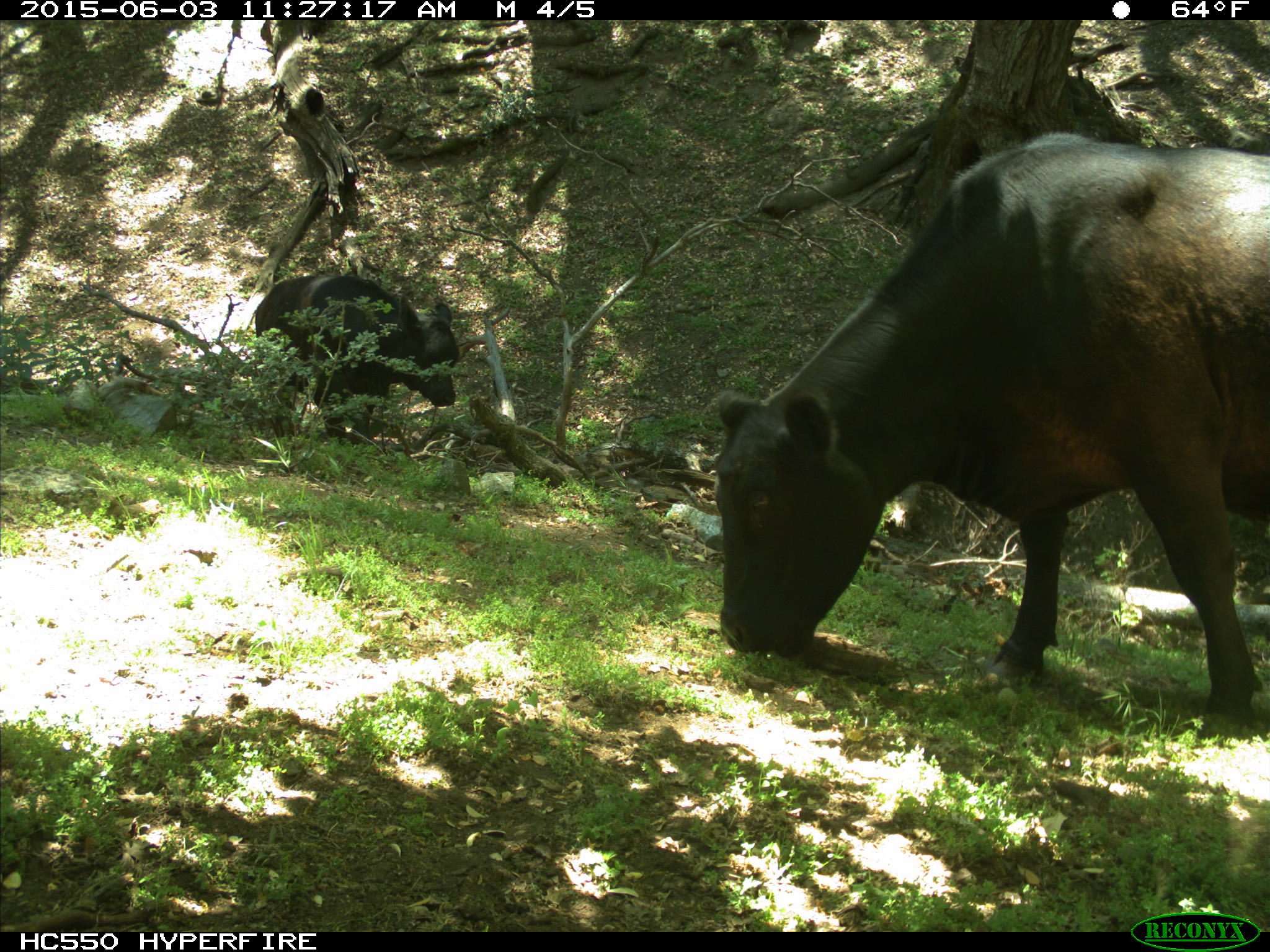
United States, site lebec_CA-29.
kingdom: Animalia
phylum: Chordata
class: Mammalia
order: Artiodactyla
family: Bovidae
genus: Bos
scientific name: Bos taurus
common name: domestic cow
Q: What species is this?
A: Bos taurus (domestic cow).